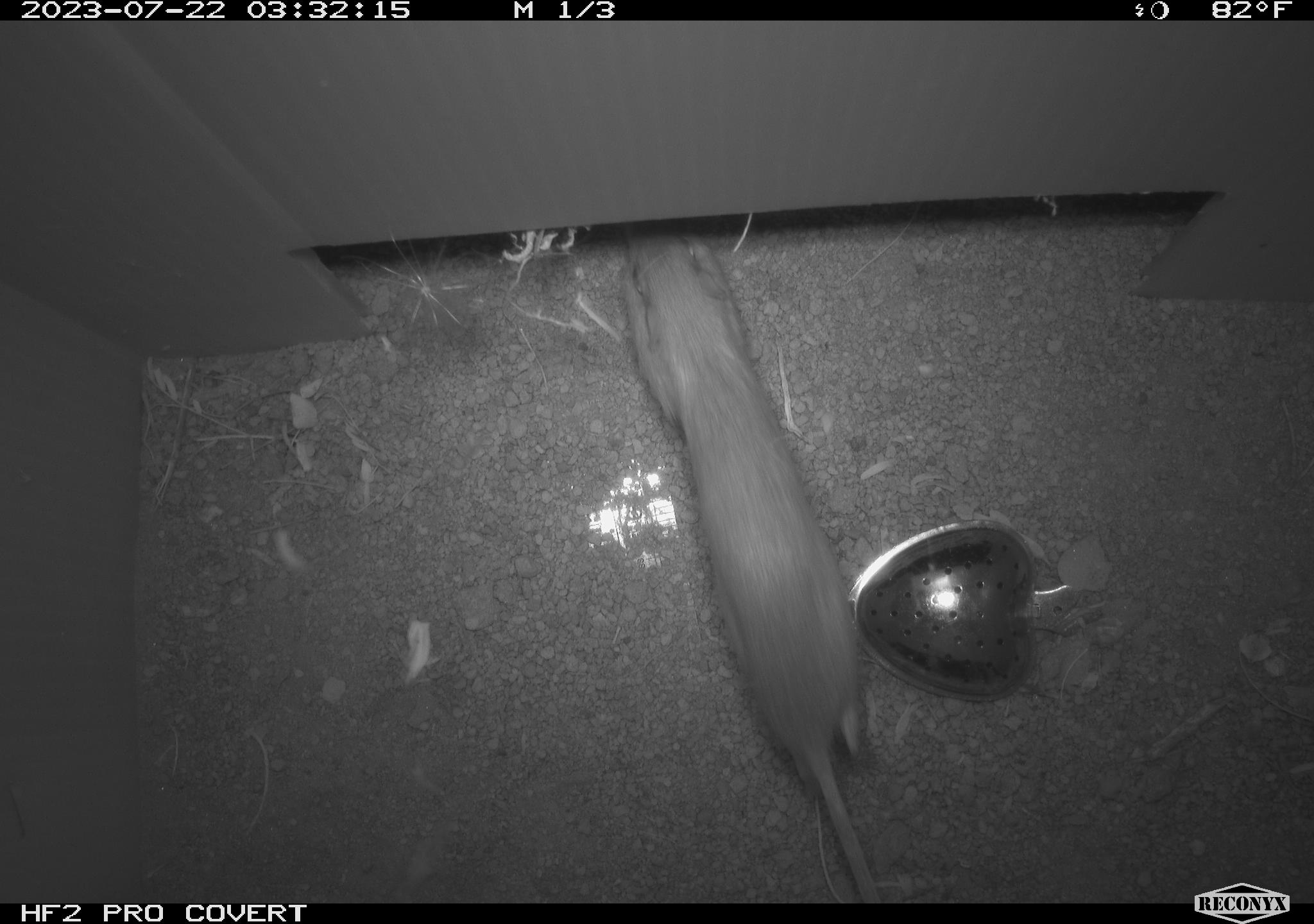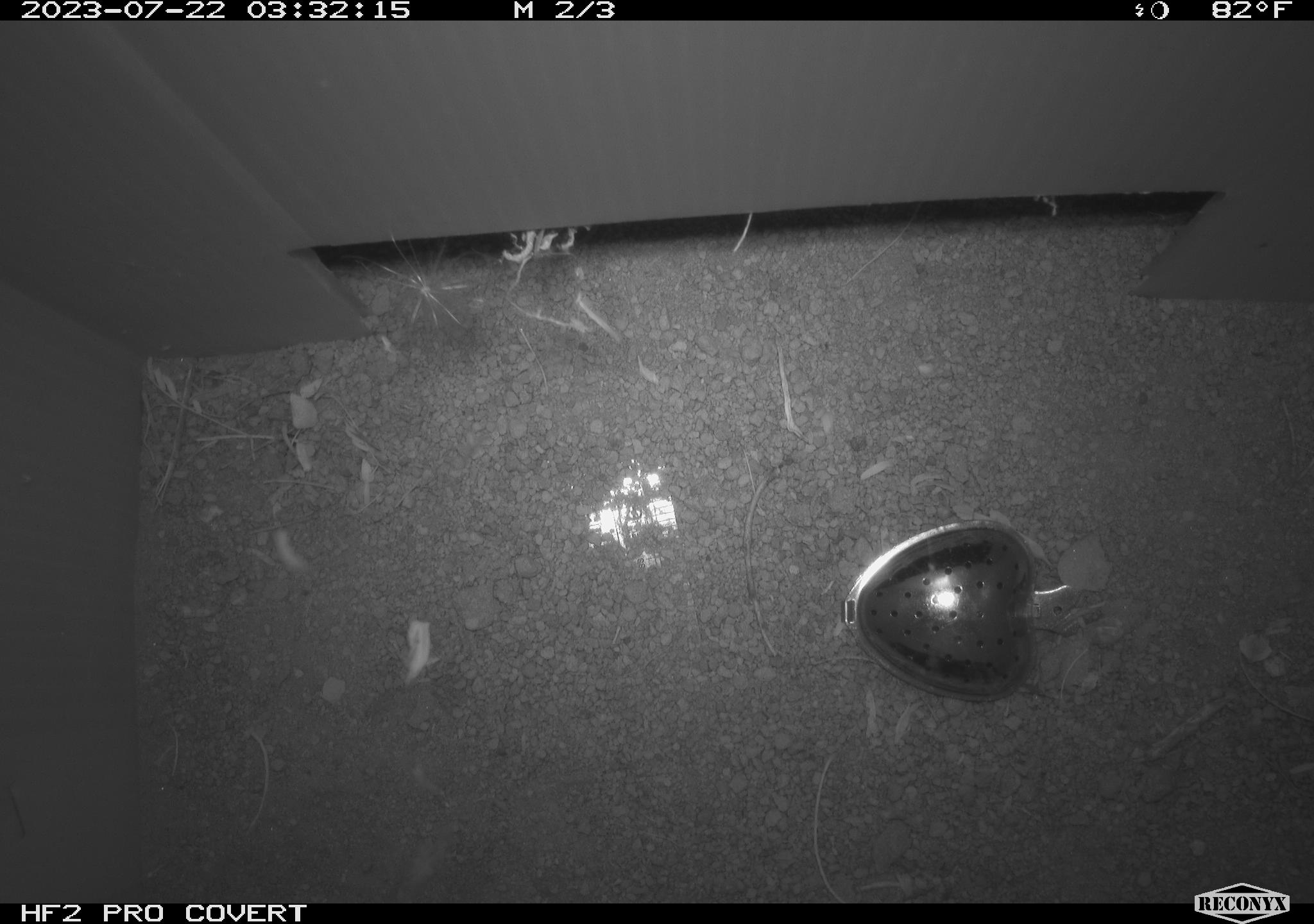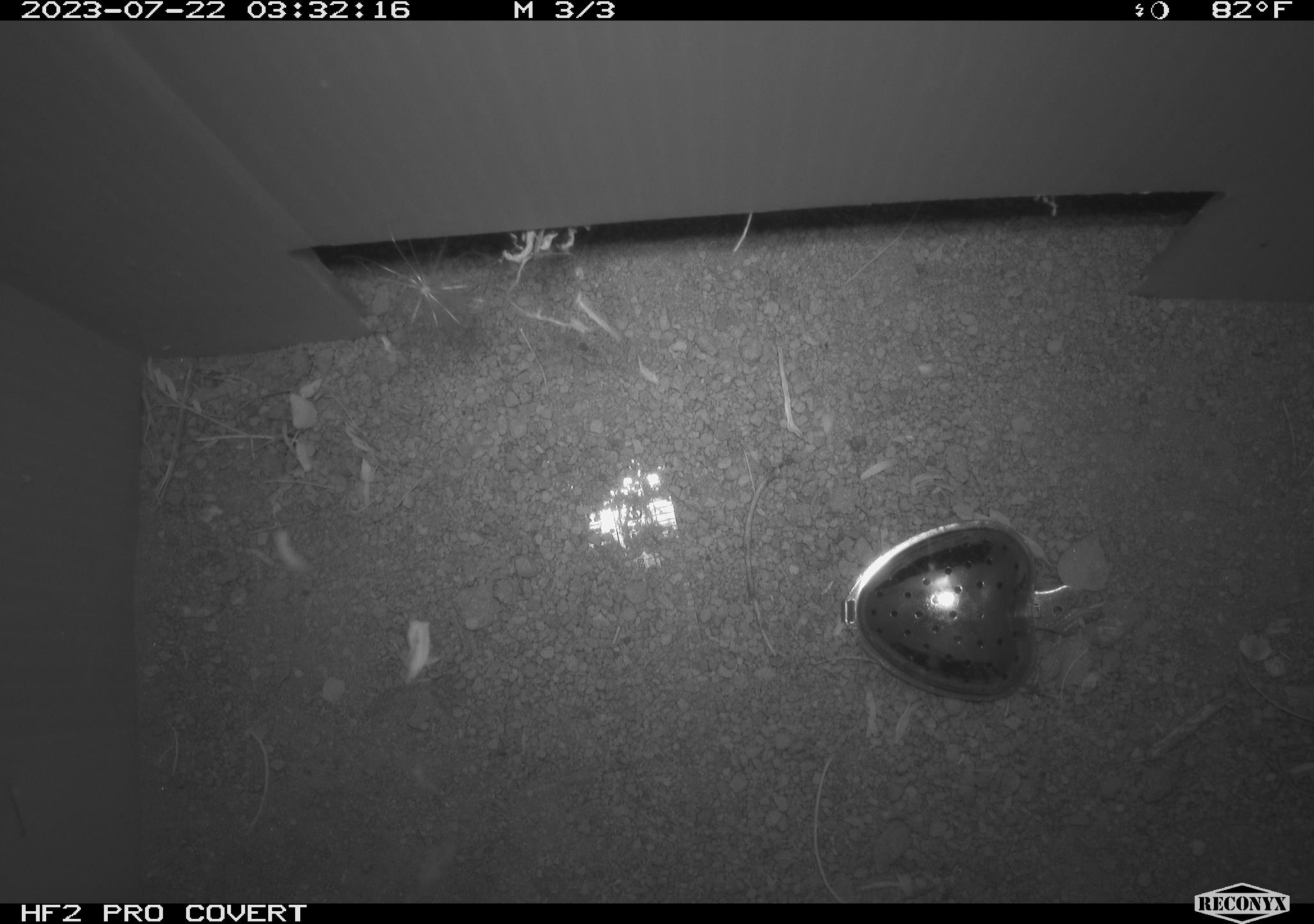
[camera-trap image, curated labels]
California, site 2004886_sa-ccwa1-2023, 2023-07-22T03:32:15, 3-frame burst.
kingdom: Animalia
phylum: Chordata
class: Mammalia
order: Rodentia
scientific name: Rodentia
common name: mouse species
Mouse species (Rodentia).